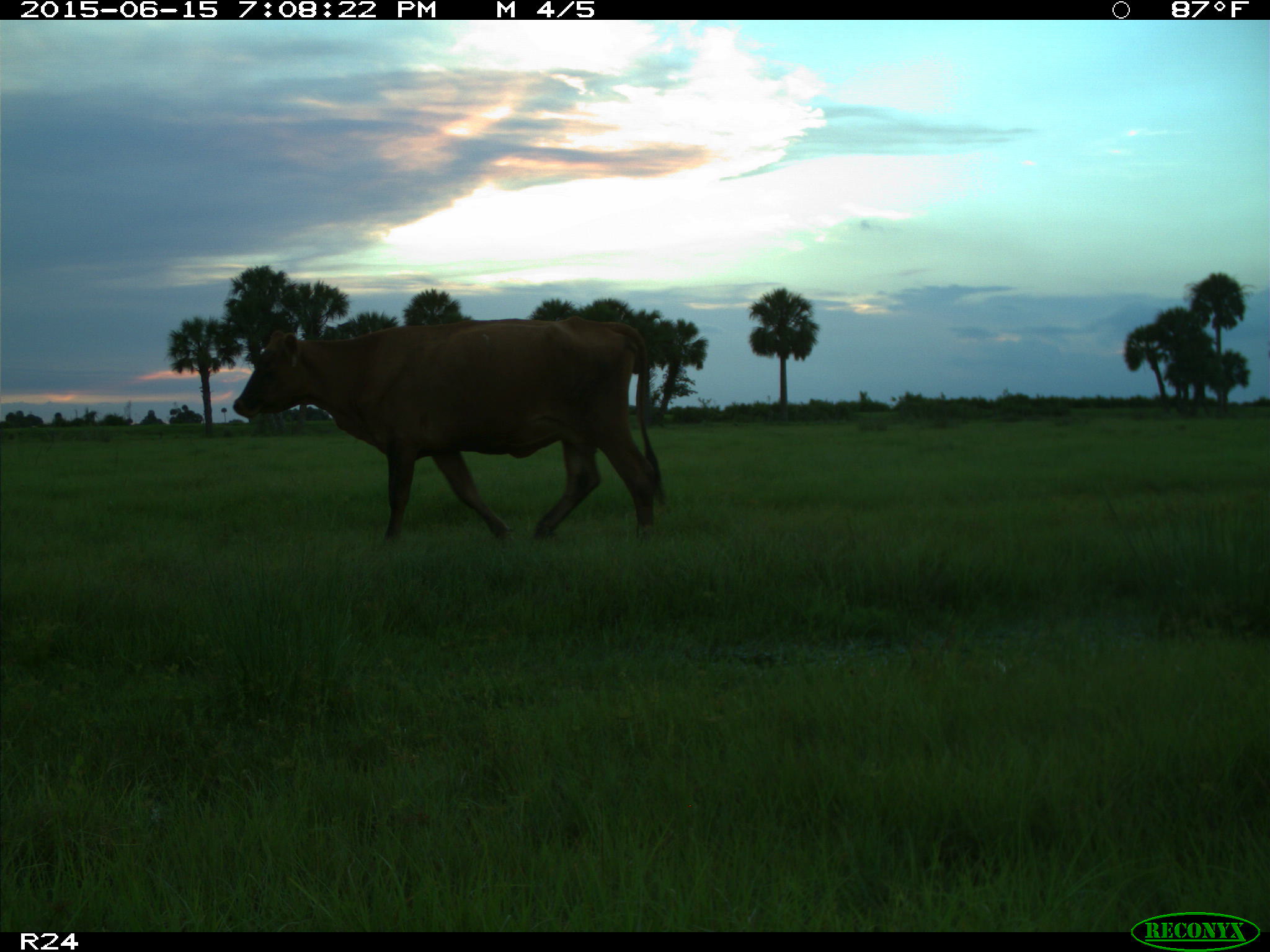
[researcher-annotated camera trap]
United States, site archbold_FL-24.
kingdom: Animalia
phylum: Chordata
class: Mammalia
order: Artiodactyla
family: Cervidae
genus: Odocoileus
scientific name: Odocoileus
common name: deer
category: unidentified deer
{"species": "unidentified deer (deer) (Odocoileus)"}